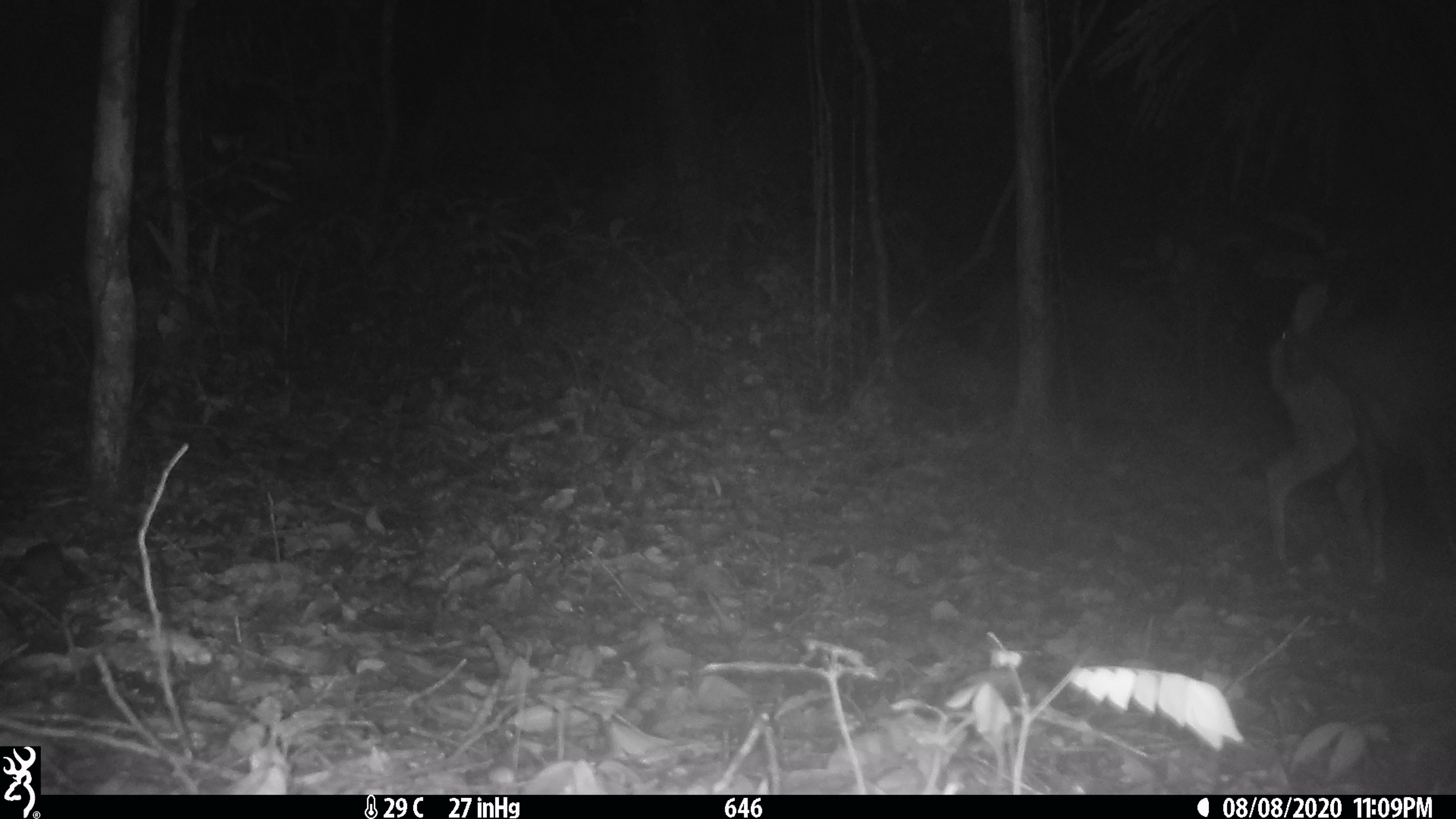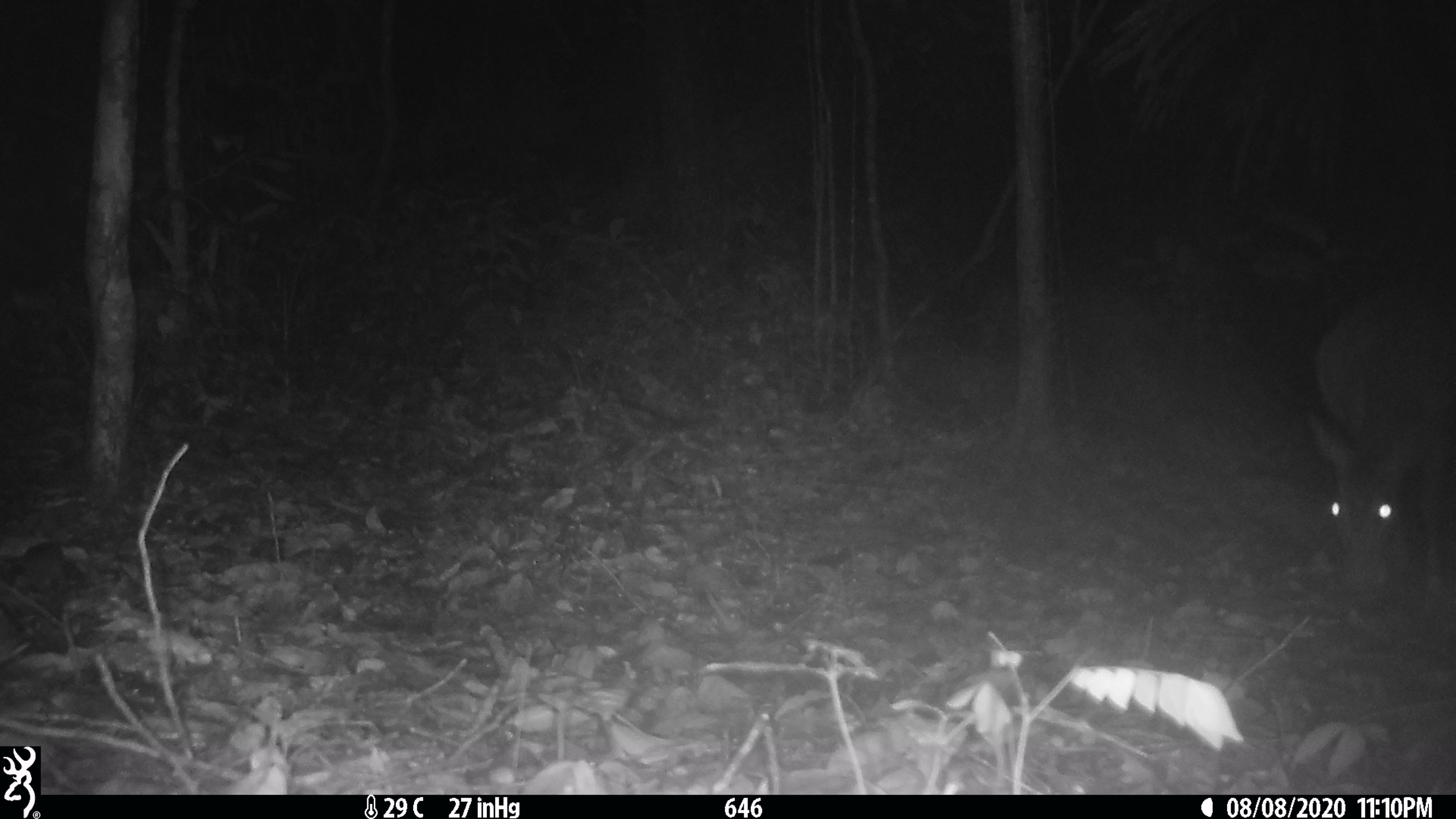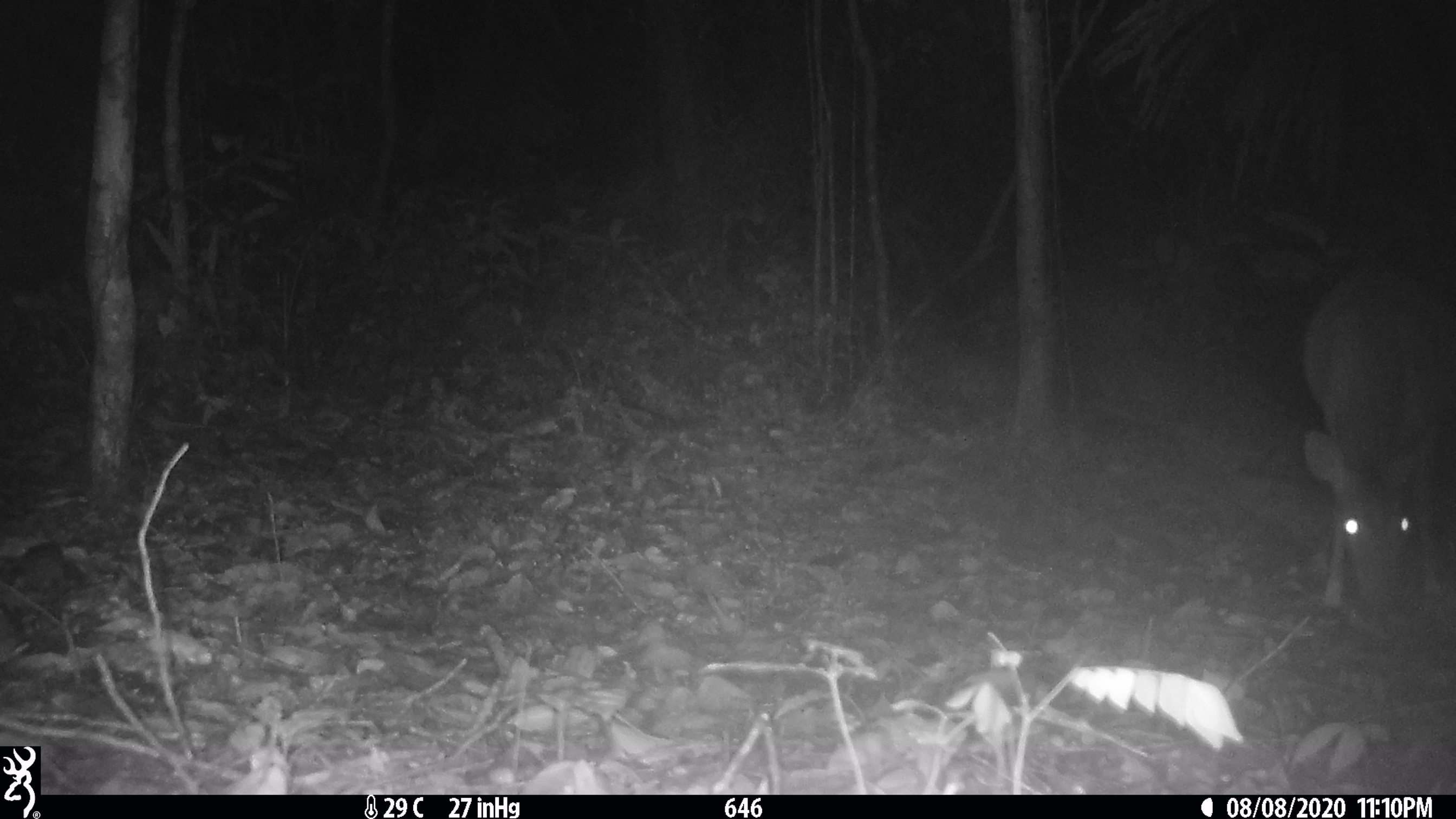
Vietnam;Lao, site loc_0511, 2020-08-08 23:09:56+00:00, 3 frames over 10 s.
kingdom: Animalia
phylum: Chordata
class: Mammalia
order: Artiodactyla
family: Cervidae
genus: Muntiacus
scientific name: Muntiacus vuquangensis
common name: large-antlered muntjac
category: large antlered muntjac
Large antlered muntjac (large-antlered muntjac) (Muntiacus vuquangensis). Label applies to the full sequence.